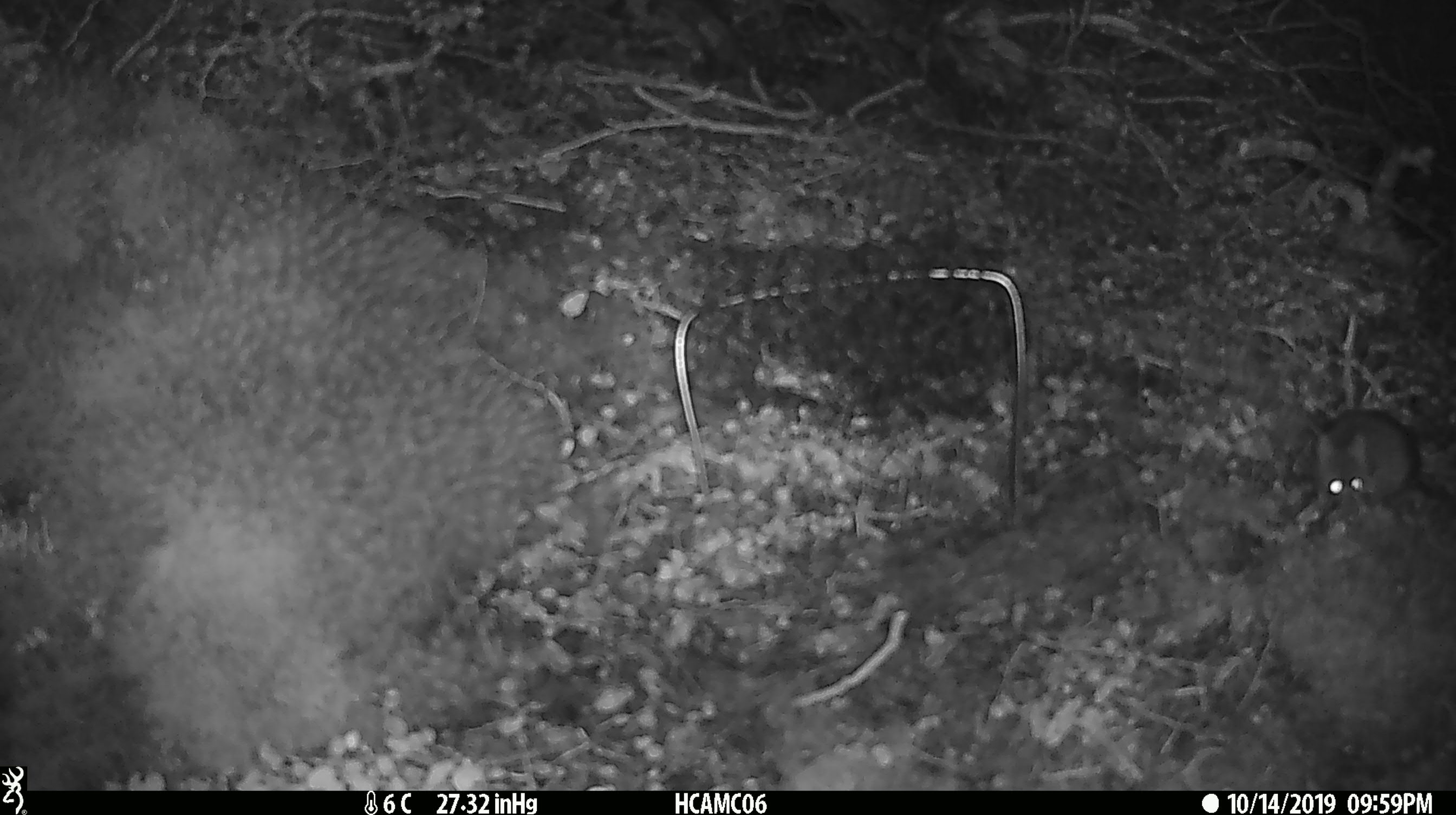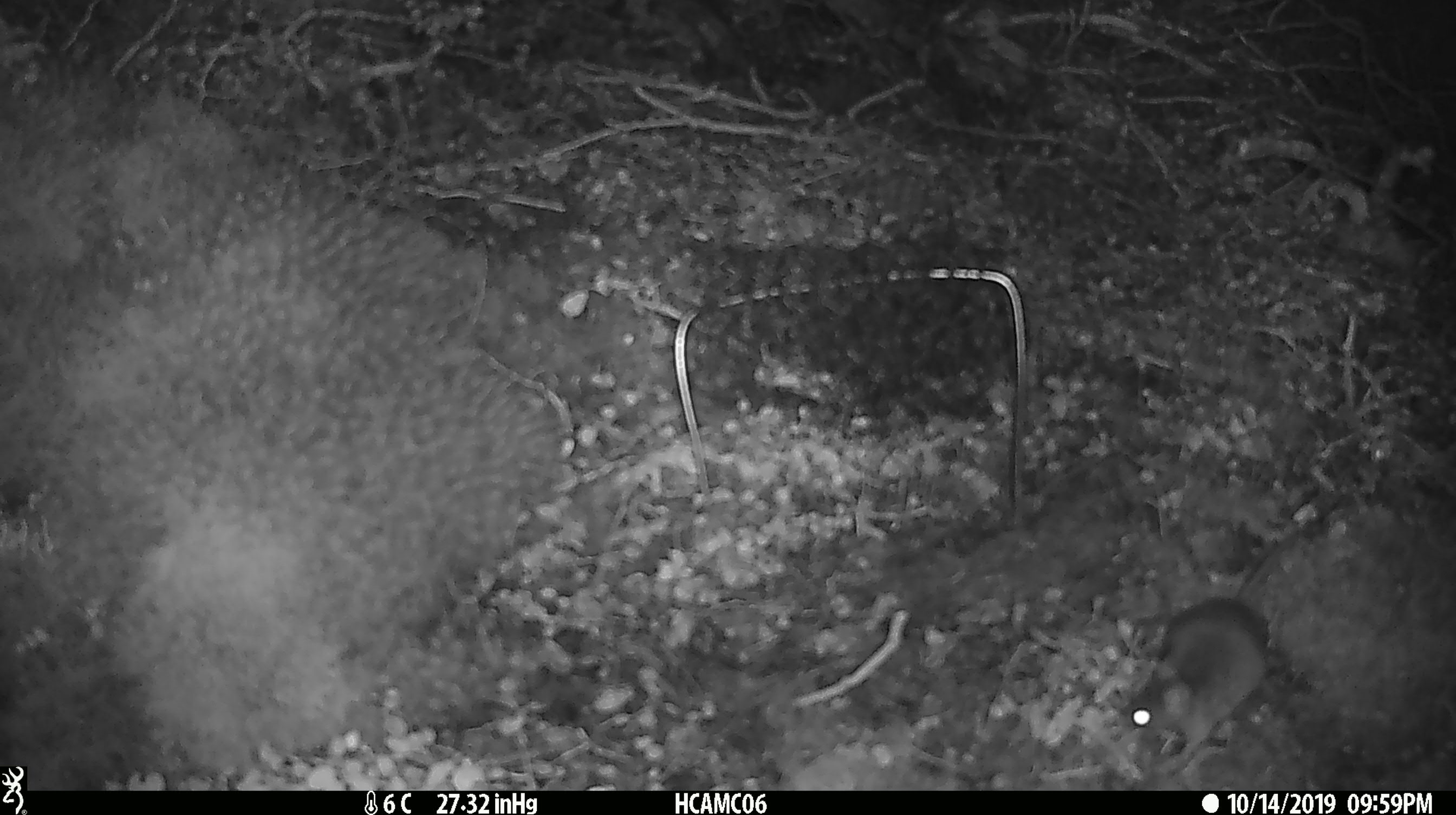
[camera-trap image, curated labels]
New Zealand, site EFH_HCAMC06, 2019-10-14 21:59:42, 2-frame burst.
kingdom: Animalia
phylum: Chordata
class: Mammalia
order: Rodentia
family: Muridae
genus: Mus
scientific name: Mus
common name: mouse